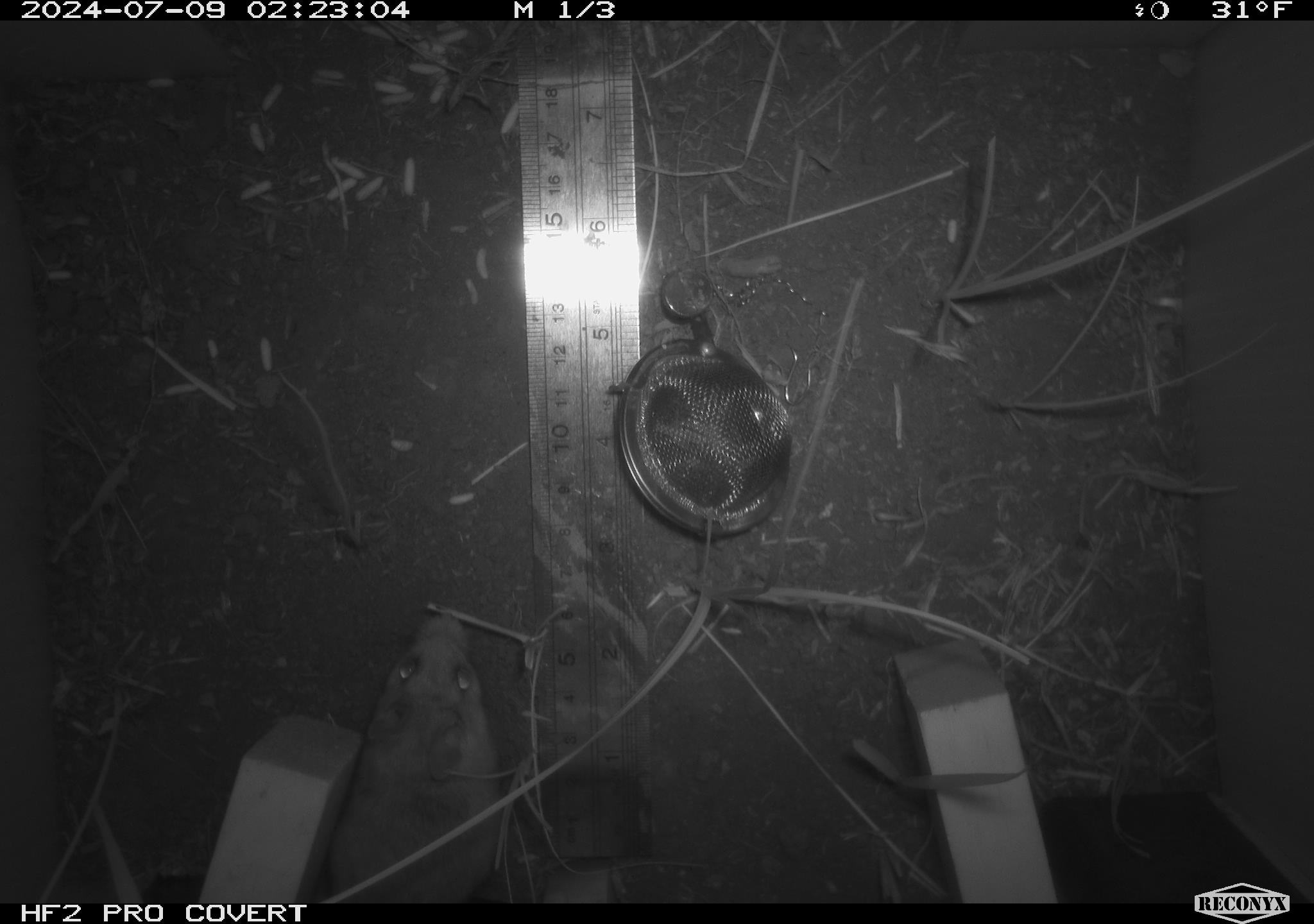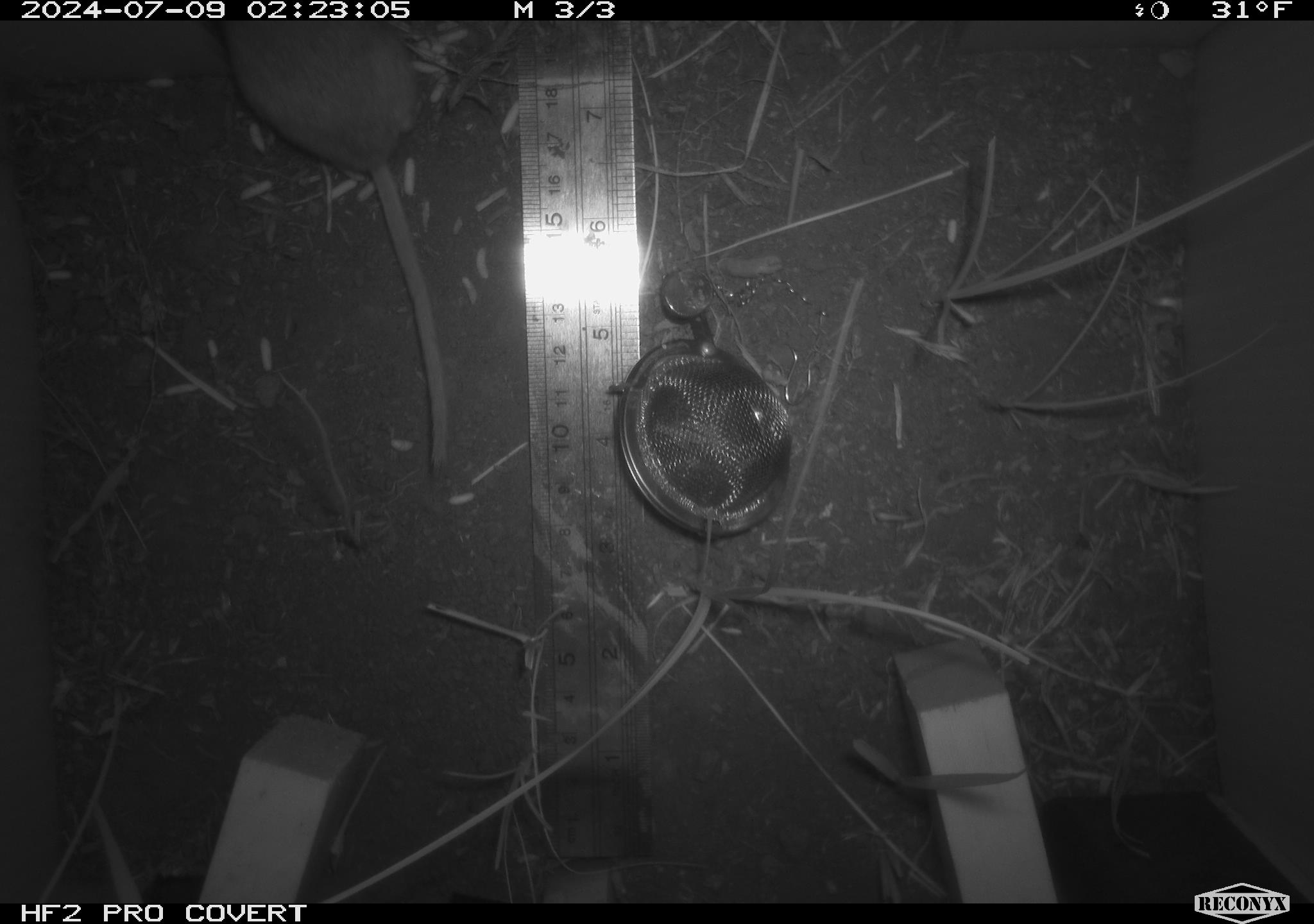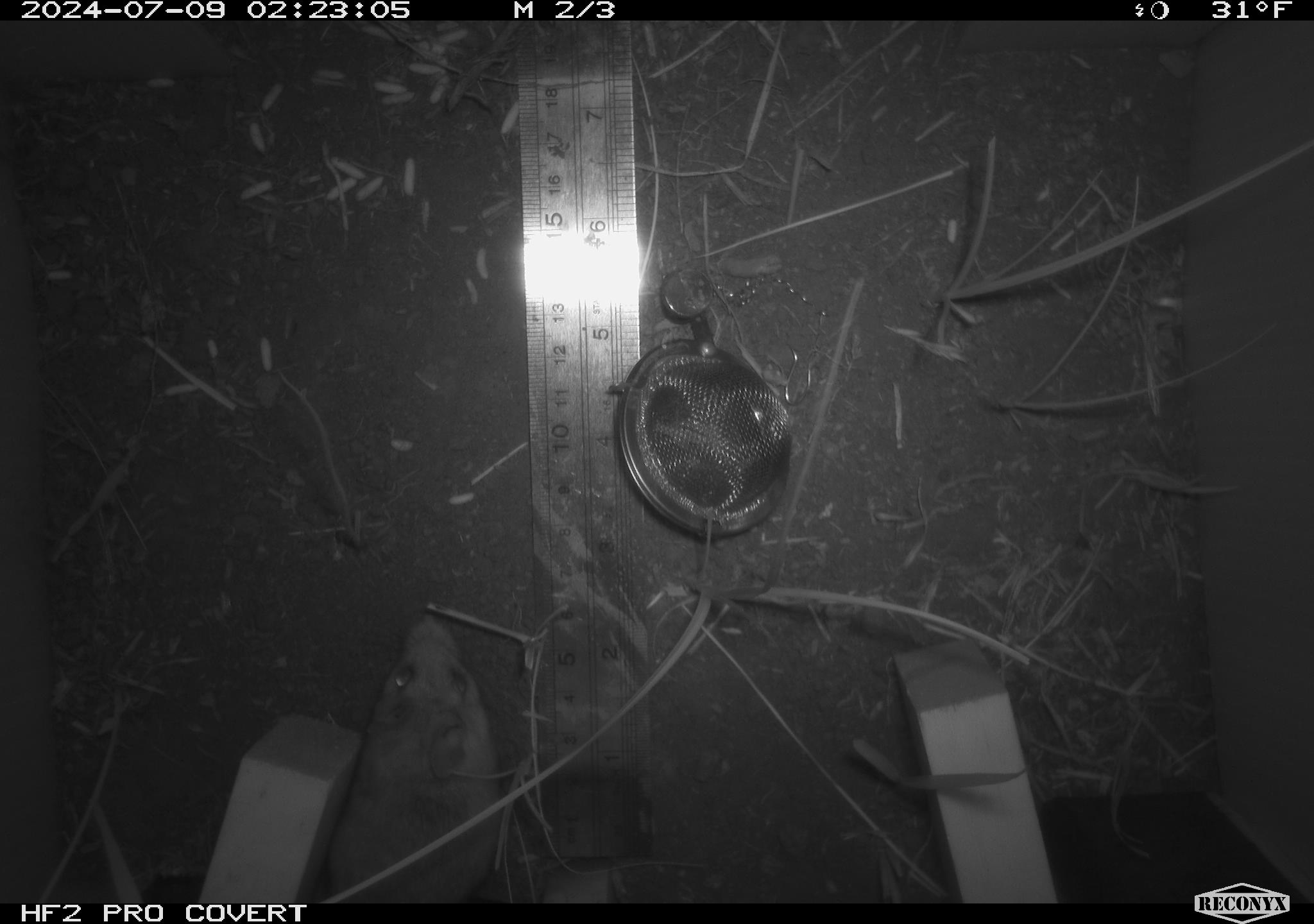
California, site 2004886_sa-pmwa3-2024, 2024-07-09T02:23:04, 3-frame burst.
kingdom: Animalia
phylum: Chordata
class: Mammalia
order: Rodentia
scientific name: Rodentia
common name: mouse species